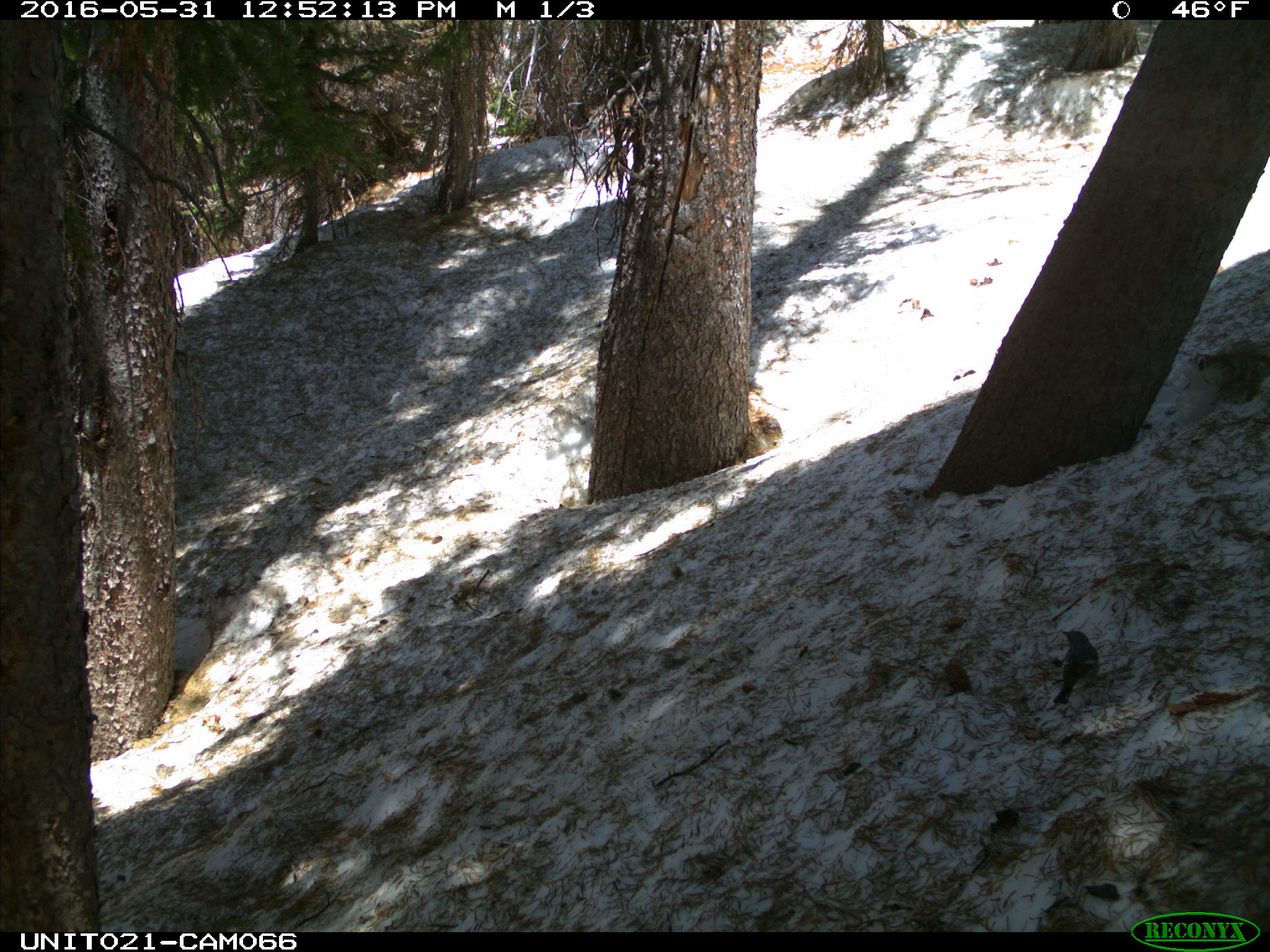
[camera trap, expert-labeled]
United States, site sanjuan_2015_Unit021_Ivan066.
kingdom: Animalia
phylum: Chordata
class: Aves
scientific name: Aves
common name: birds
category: unidentified bird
Unidentified bird (birds) (Aves).